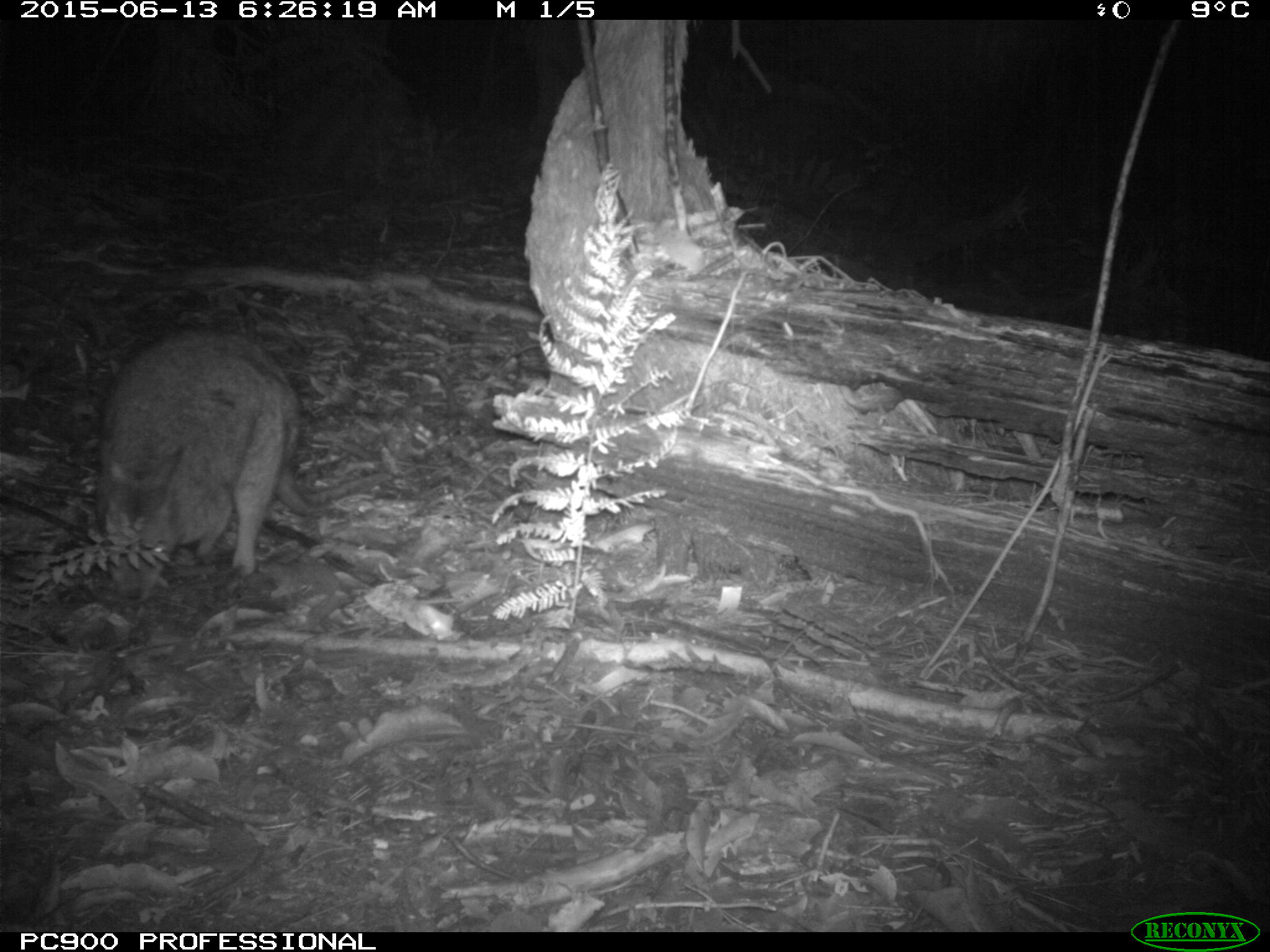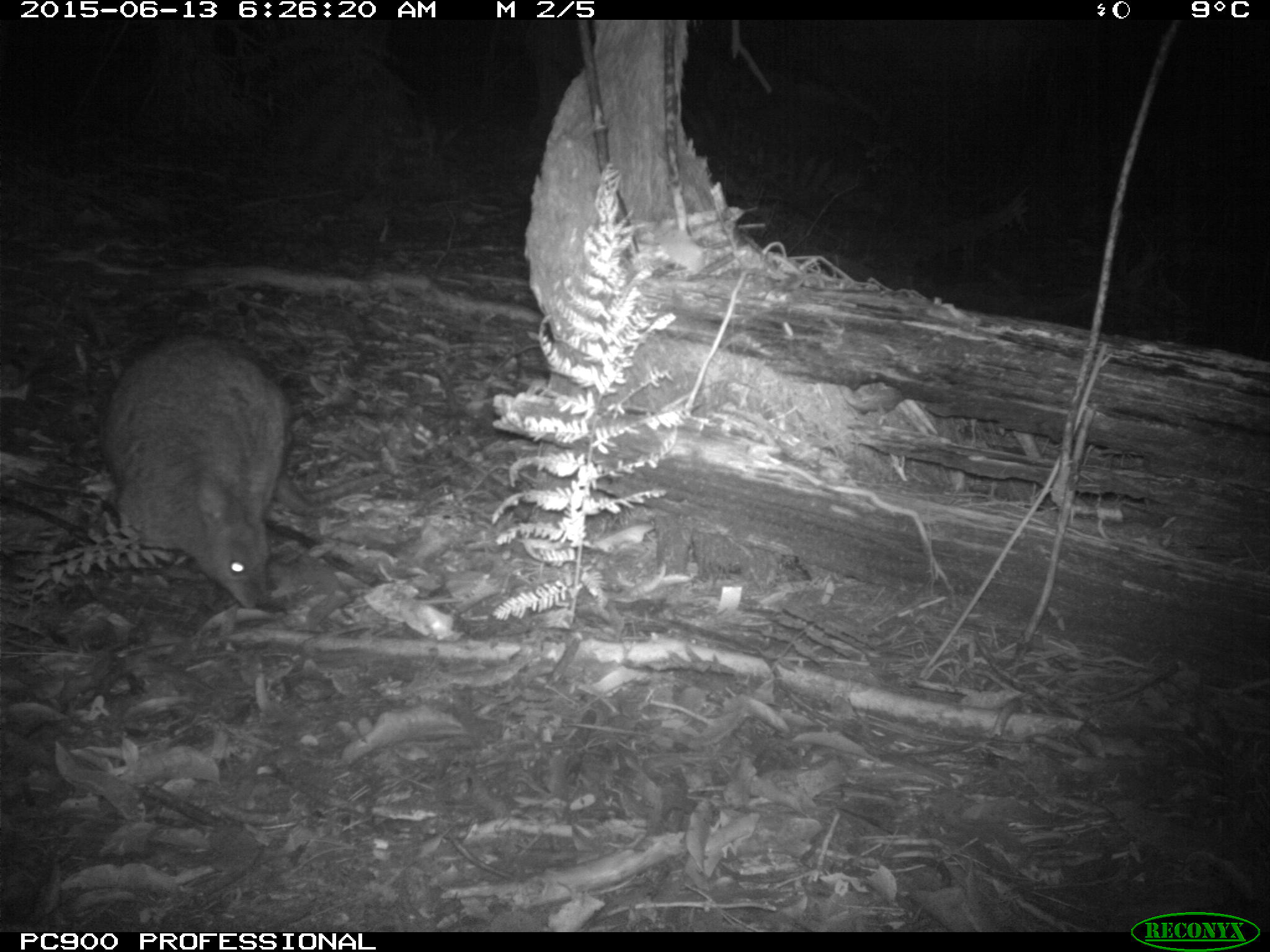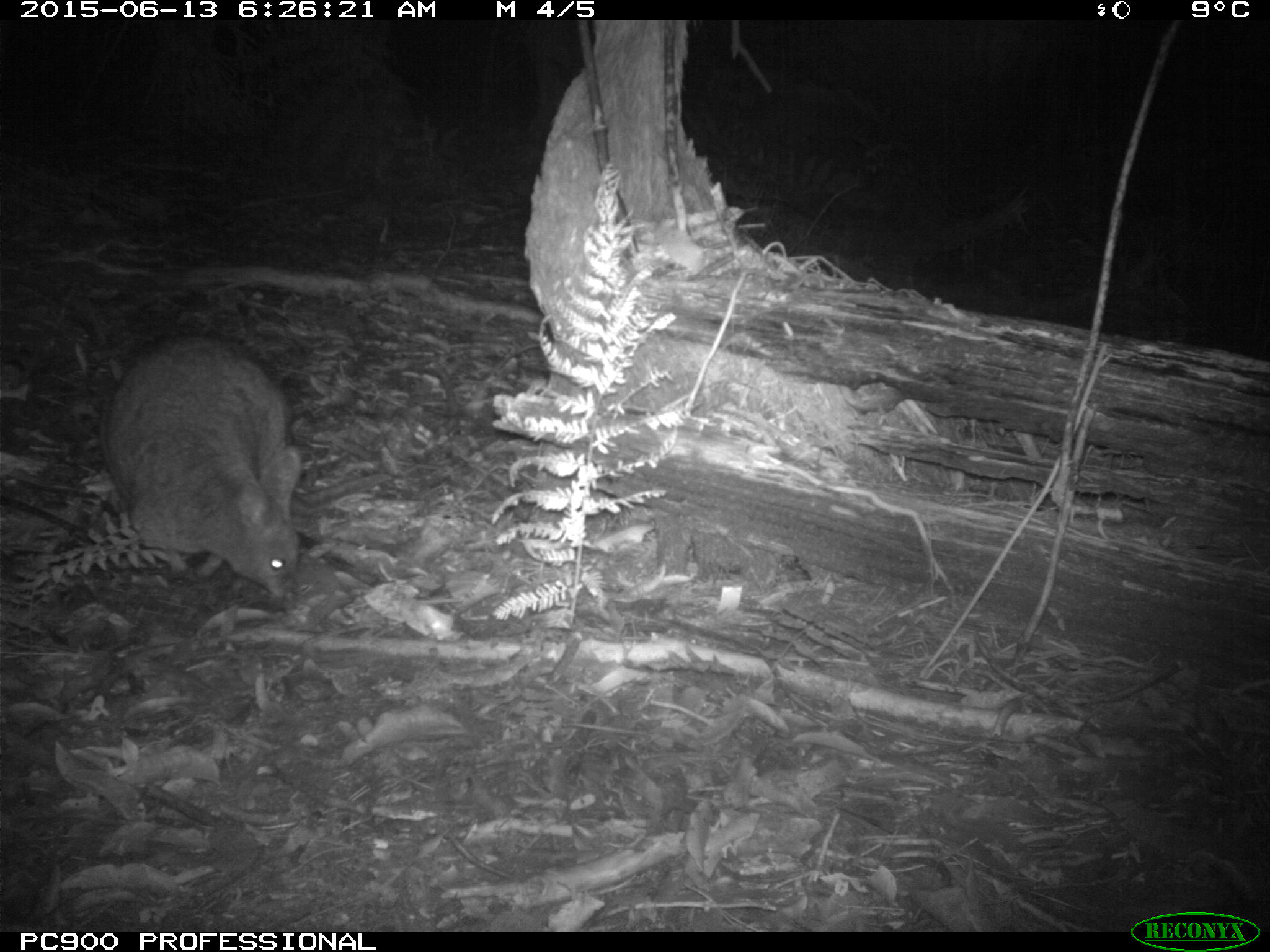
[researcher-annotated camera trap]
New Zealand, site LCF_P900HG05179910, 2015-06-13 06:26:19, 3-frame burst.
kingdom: Animalia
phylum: Chordata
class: Mammalia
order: Diprotodontia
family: Macropodidae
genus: Notamacropus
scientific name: Notamacropus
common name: wallaby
Wallaby (Notamacropus).